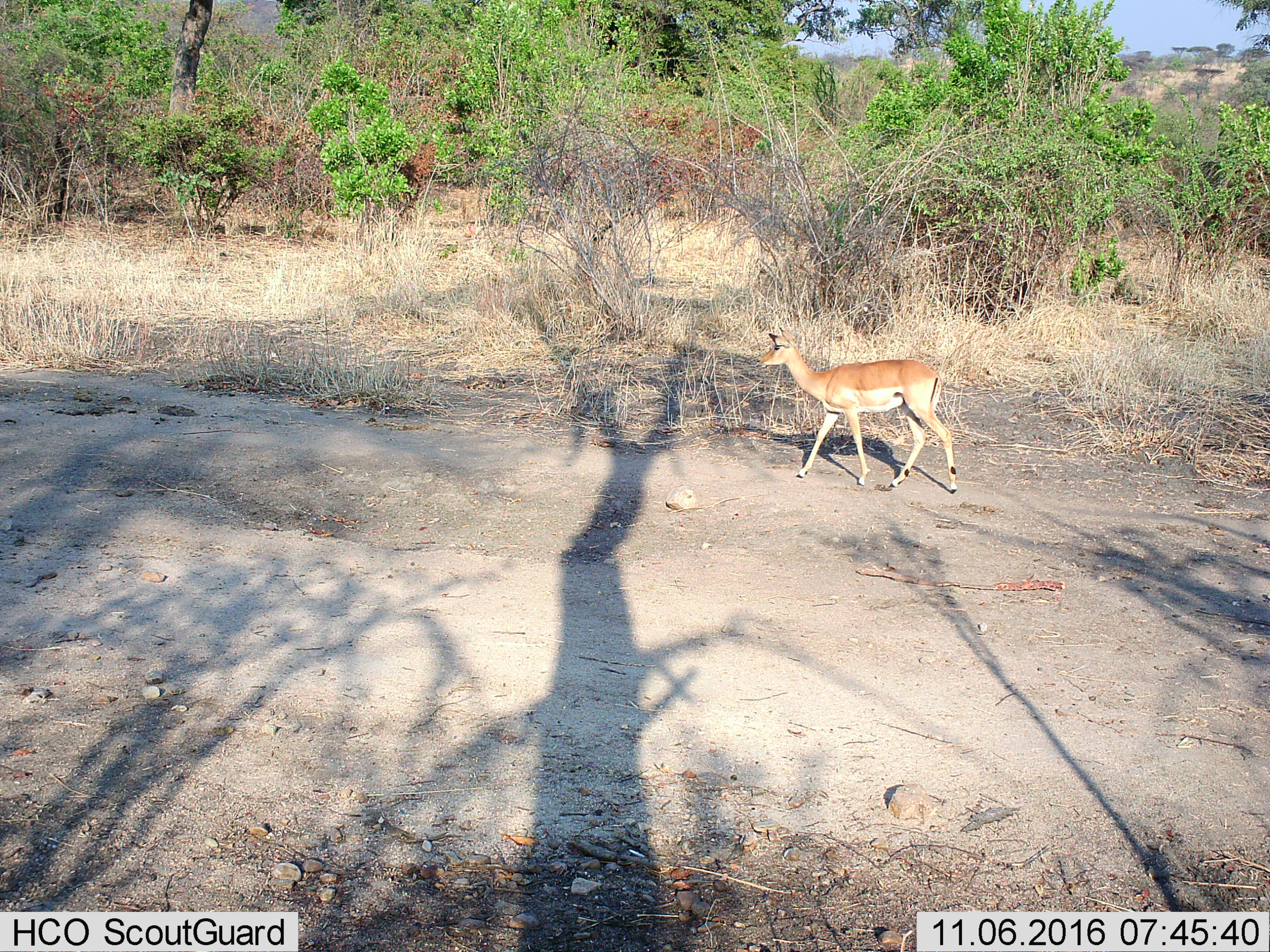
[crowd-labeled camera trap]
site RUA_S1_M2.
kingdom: Animalia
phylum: Chordata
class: Mammalia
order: Artiodactyla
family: Bovidae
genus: Aepyceros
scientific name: Aepyceros melampus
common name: impala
Impala (Aepyceros melampus), count 1. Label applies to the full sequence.